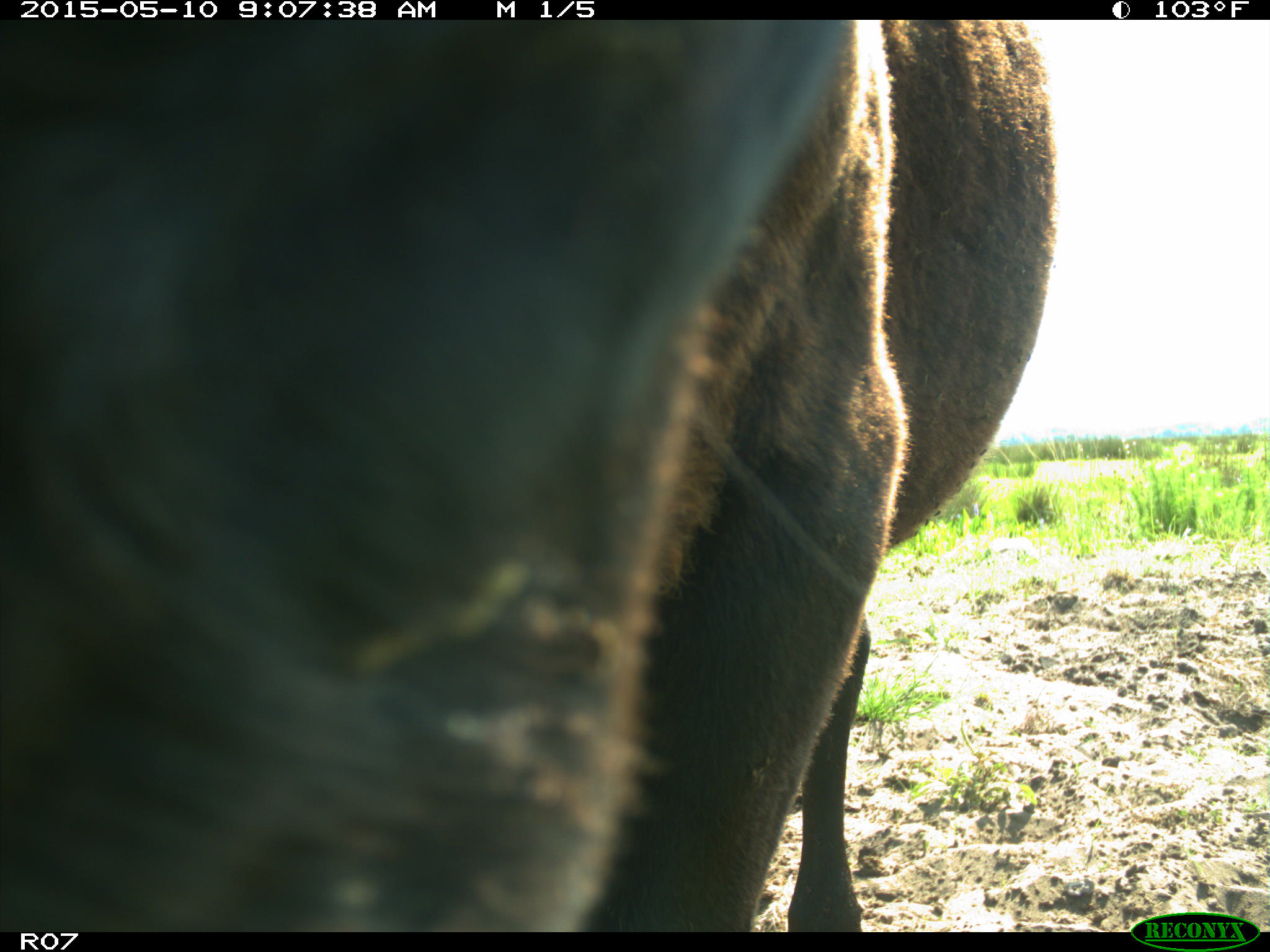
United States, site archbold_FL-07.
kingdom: Animalia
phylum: Chordata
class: Mammalia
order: Artiodactyla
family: Bovidae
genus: Bos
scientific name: Bos taurus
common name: domestic cow